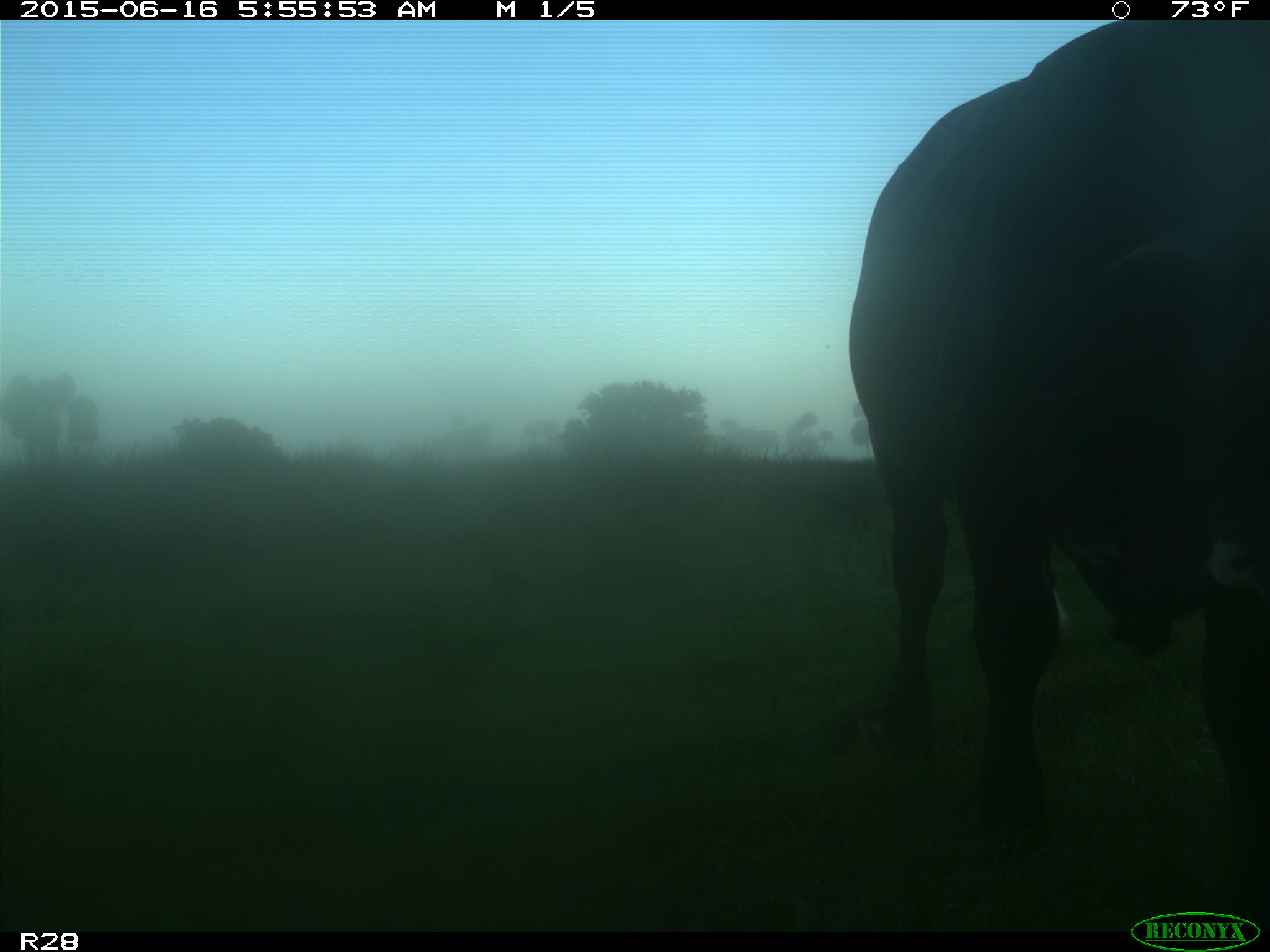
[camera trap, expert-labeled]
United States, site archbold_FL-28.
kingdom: Animalia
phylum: Chordata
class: Mammalia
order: Artiodactyla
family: Bovidae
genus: Bos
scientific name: Bos taurus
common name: domestic cow